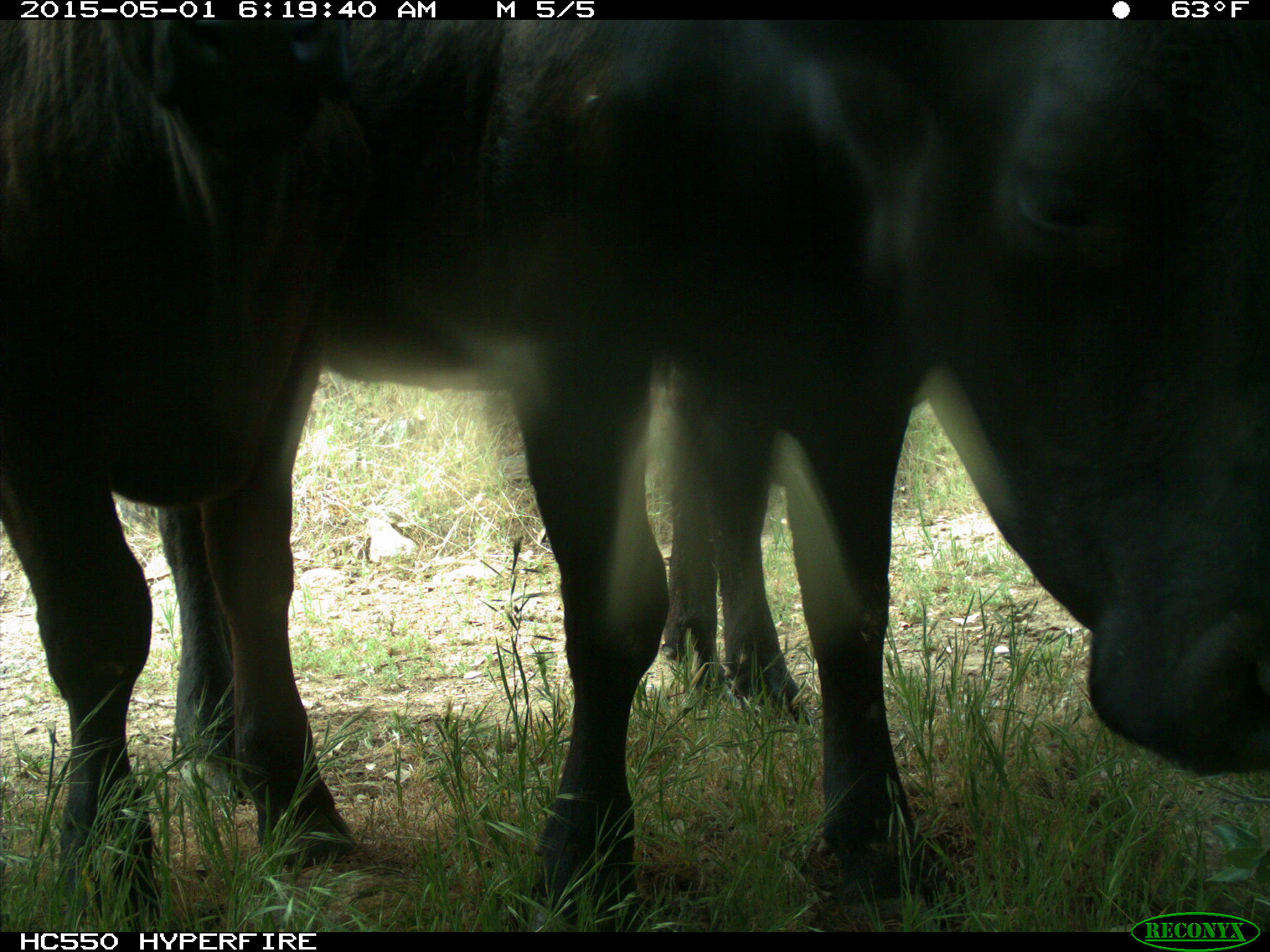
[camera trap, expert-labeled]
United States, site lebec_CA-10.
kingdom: Animalia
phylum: Chordata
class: Mammalia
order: Artiodactyla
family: Bovidae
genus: Bos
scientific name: Bos taurus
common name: domestic cow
Bos taurus (domestic cow).